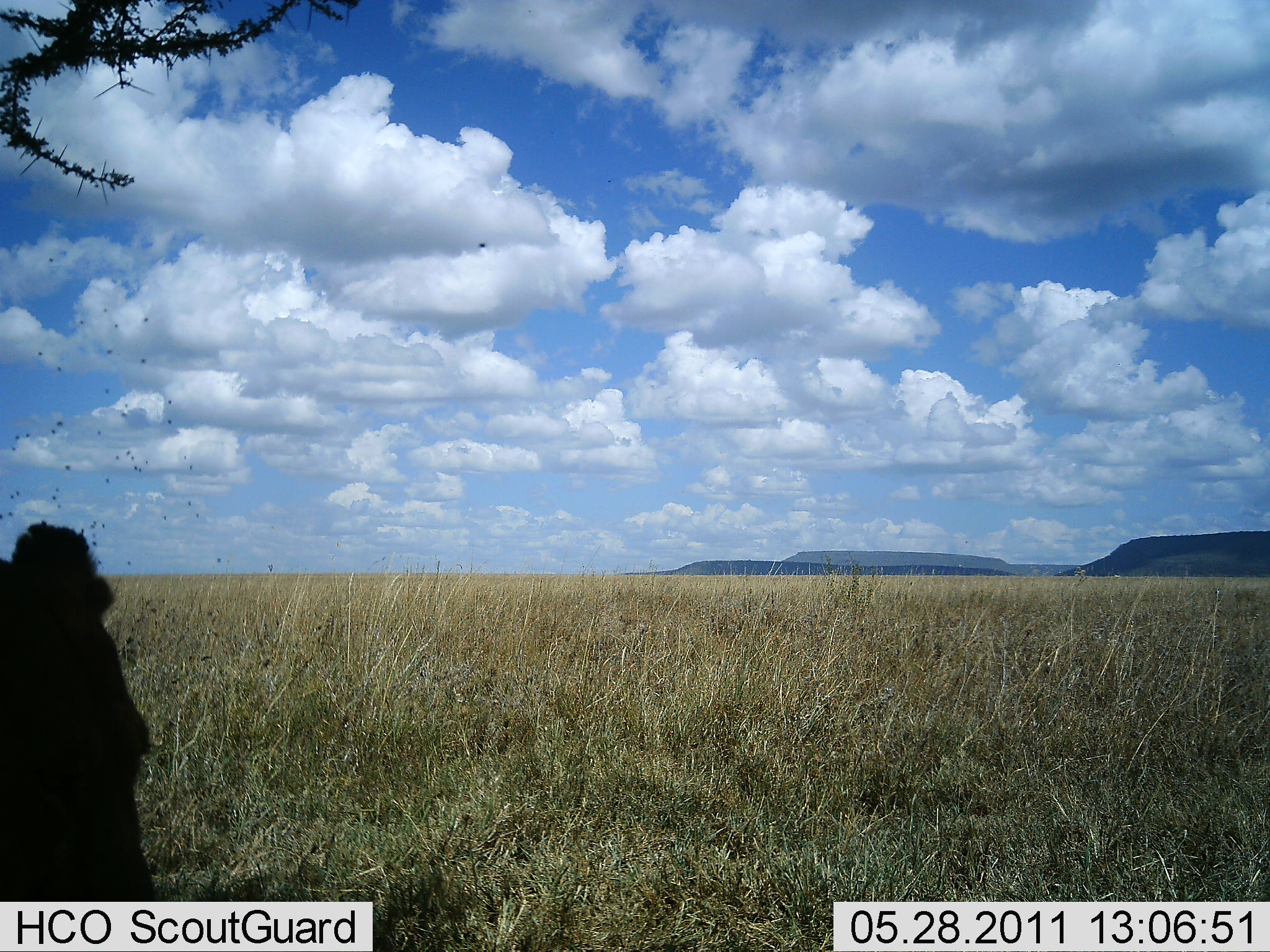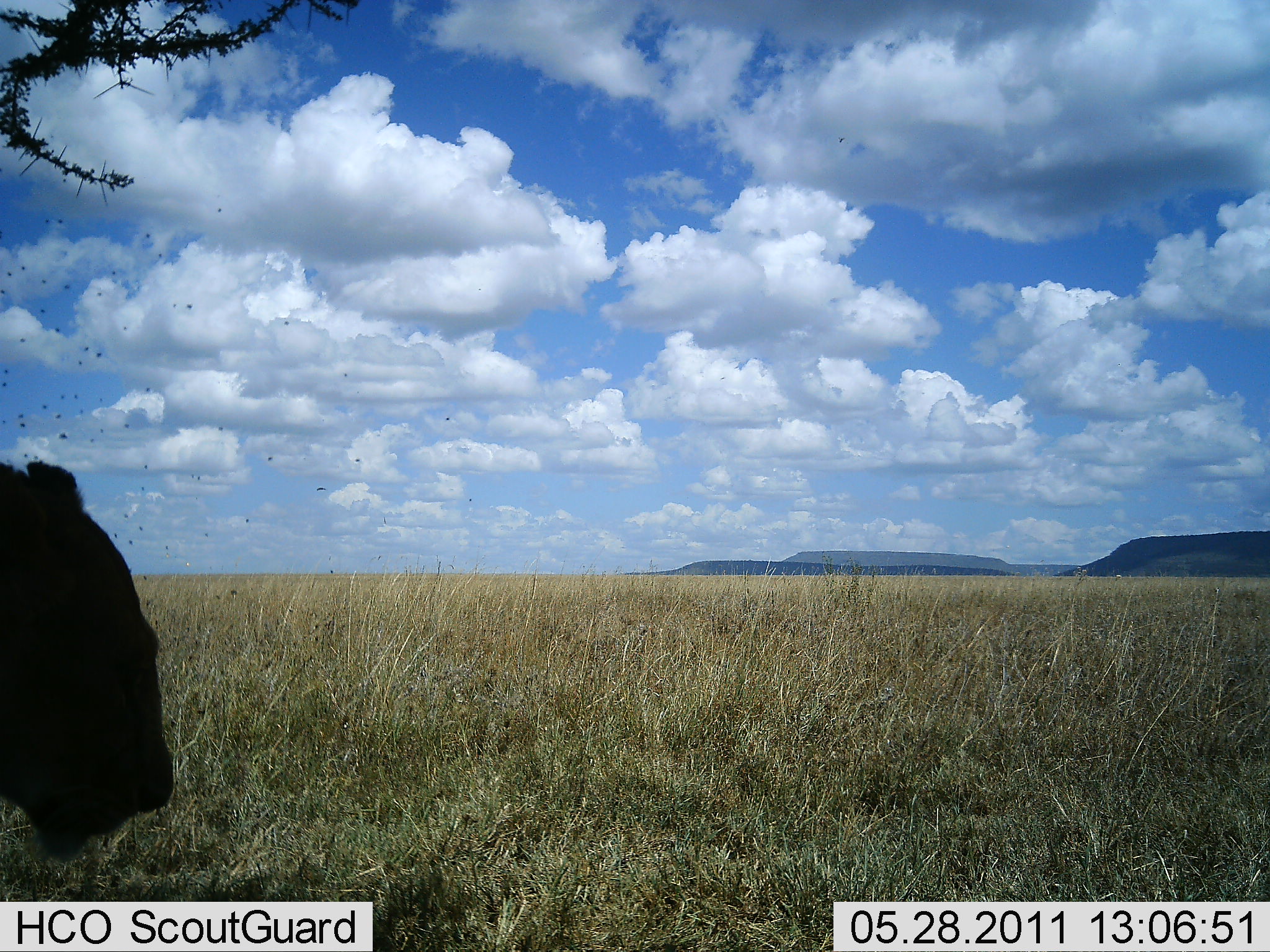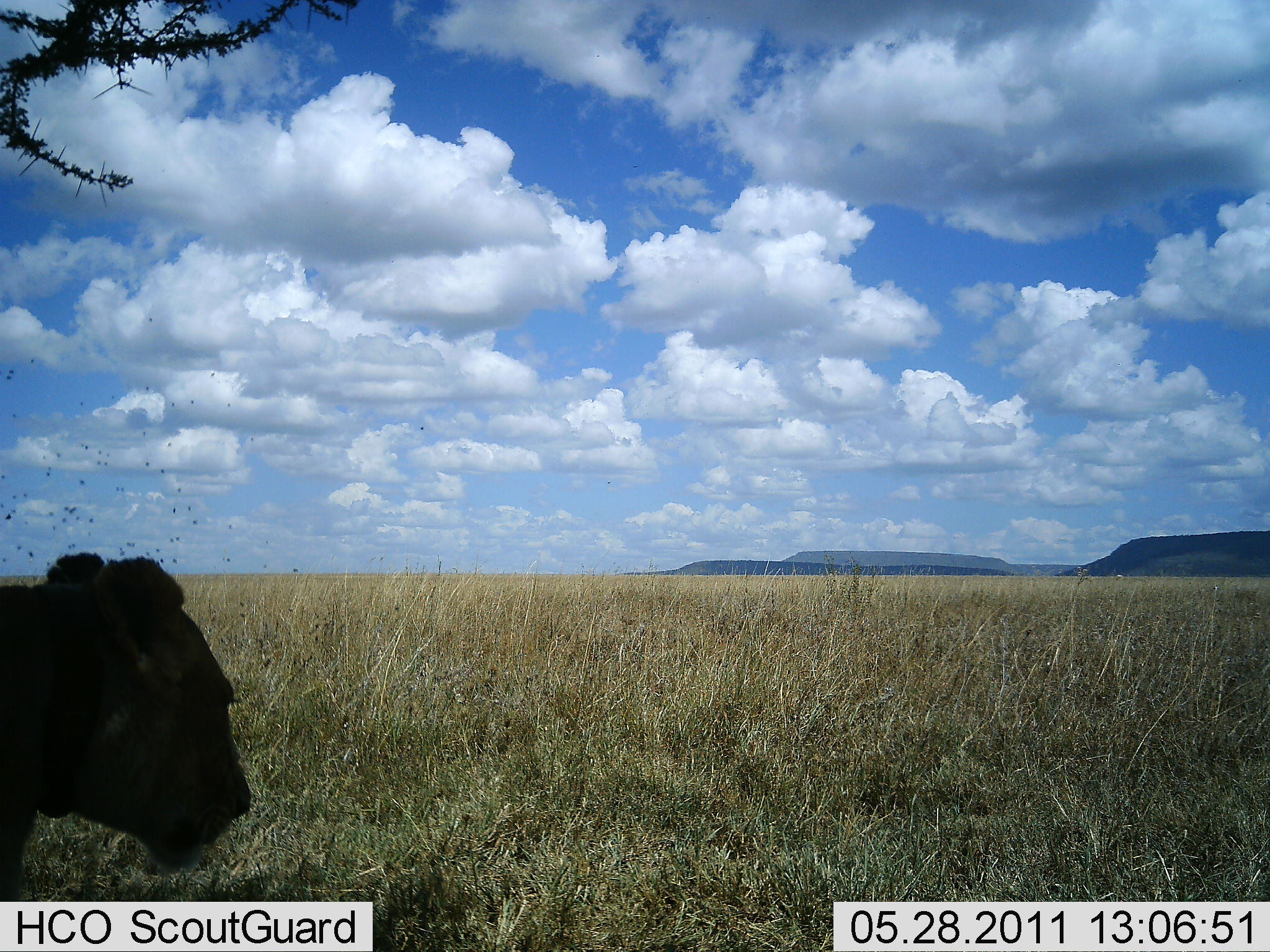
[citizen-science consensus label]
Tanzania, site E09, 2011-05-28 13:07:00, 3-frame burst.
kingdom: Animalia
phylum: Chordata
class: Mammalia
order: Carnivora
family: Felidae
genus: Panthera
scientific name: Panthera leo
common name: lion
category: lionfemale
Lionfemale (lion) (Panthera leo), count 1. Behavior (volunteer vote fractions): standing 20%, resting 50%, moving 30%, interacting 0%. Young present (vote fraction): 0%. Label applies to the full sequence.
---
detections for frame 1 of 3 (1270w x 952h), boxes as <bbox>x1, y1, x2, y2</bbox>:
animal: <bbox>0, 521, 159, 900</bbox>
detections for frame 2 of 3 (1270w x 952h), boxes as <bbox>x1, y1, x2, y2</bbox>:
animal: <bbox>2, 457, 175, 861</bbox>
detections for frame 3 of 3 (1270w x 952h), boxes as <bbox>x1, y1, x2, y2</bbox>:
animal: <bbox>2, 550, 253, 902</bbox>